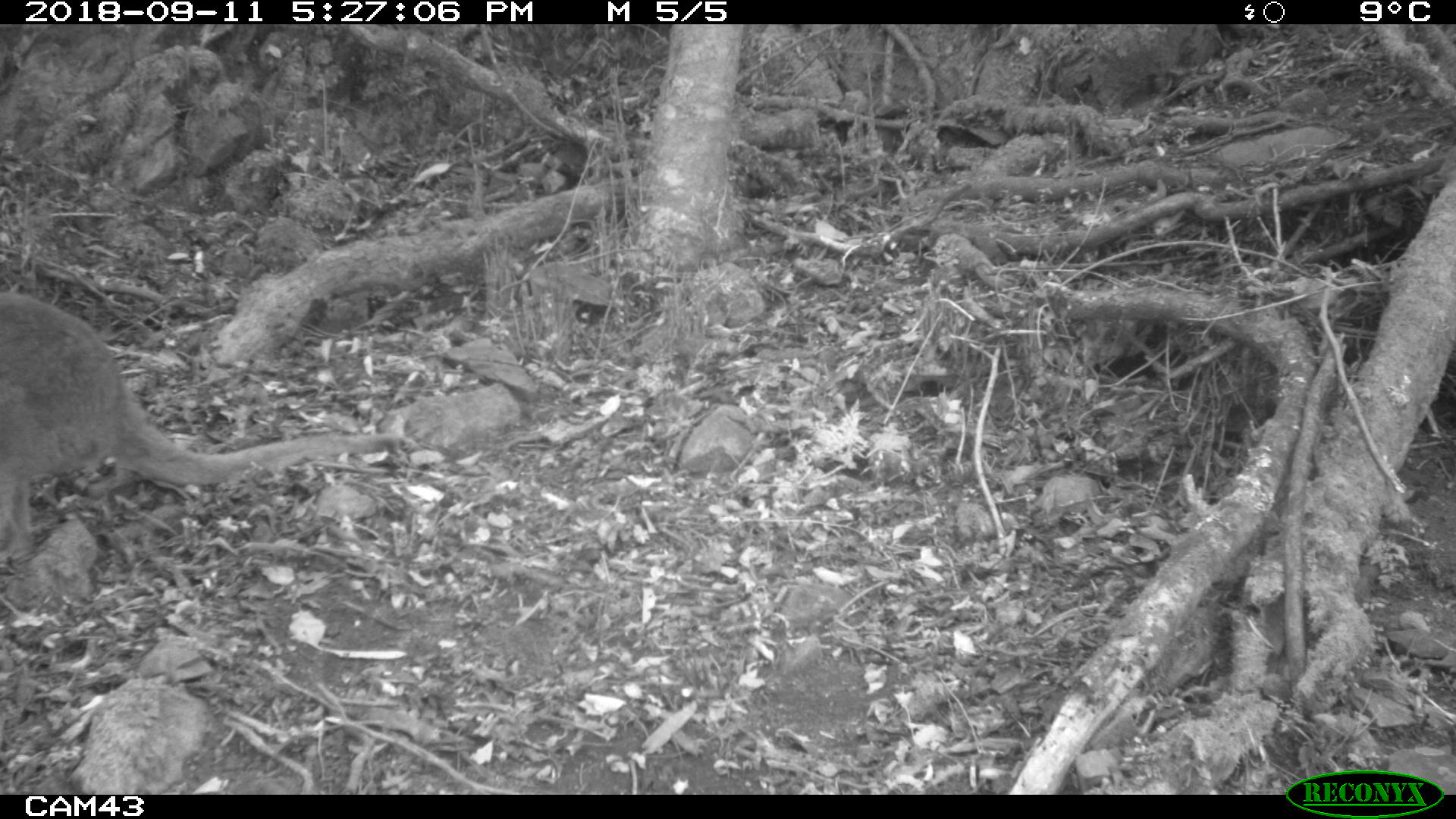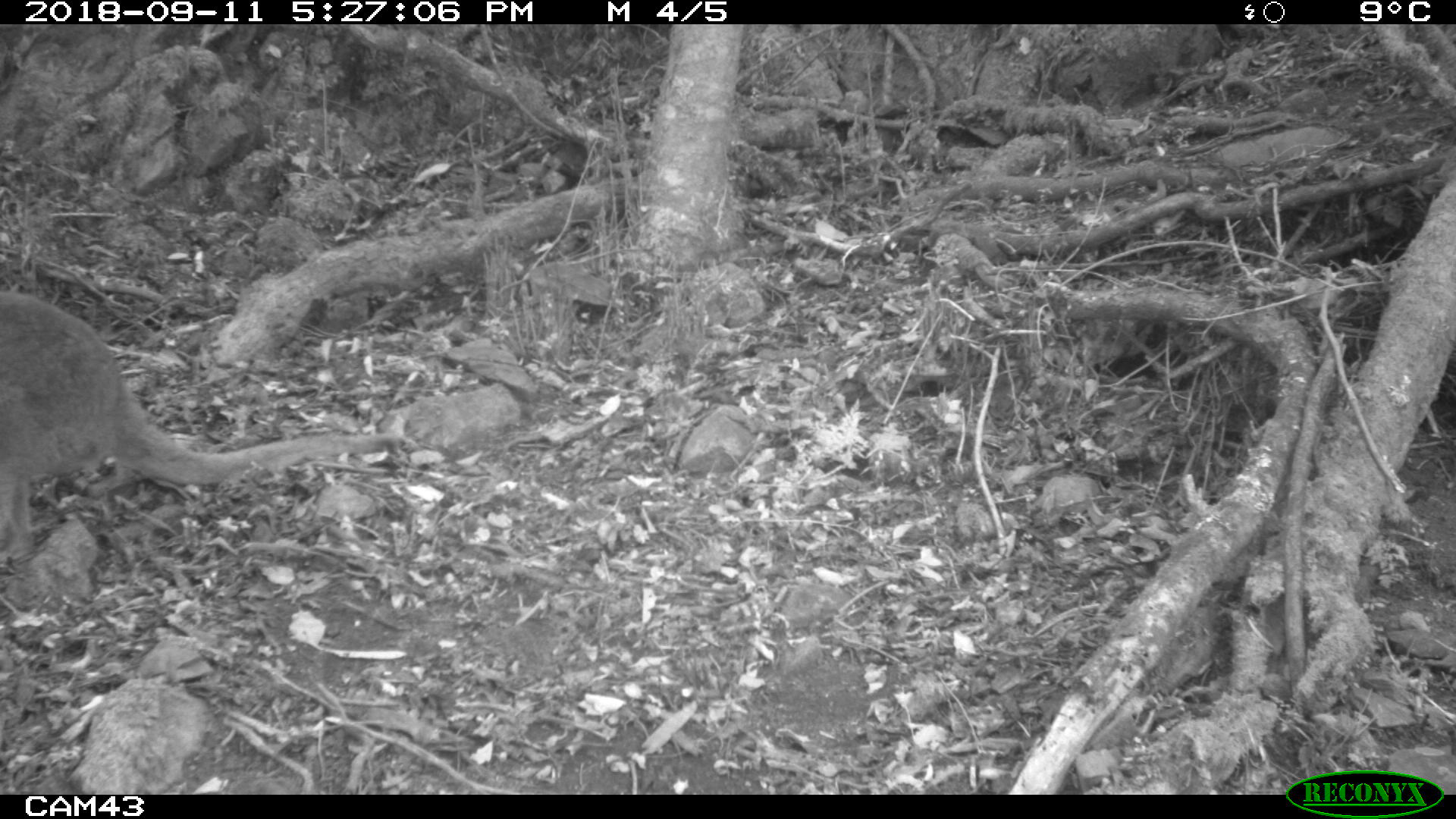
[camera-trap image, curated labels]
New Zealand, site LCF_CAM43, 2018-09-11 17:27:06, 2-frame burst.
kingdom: Animalia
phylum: Chordata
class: Mammalia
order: Diprotodontia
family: Macropodidae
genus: Notamacropus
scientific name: Notamacropus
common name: wallaby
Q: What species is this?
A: Wallaby (Notamacropus).